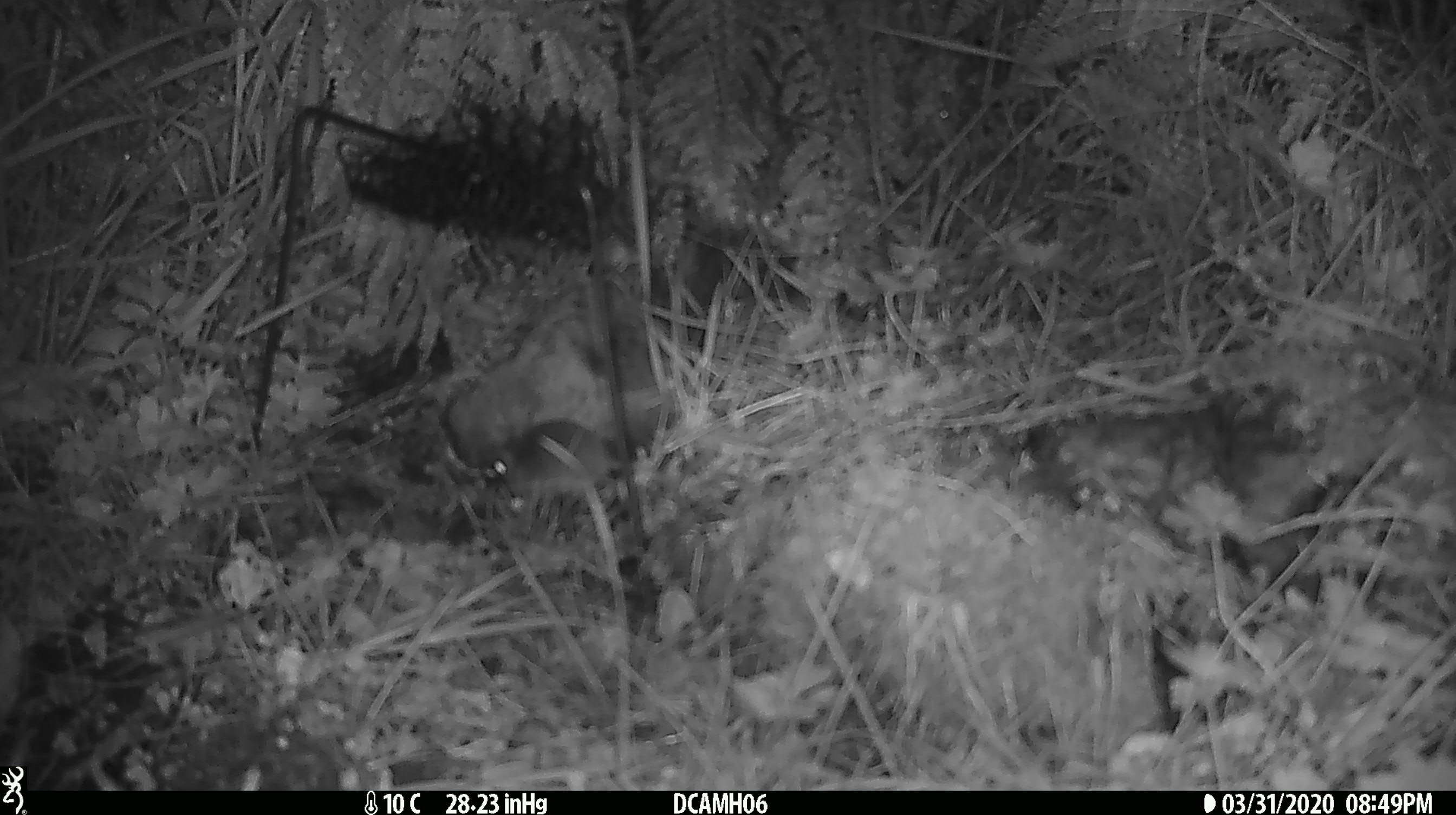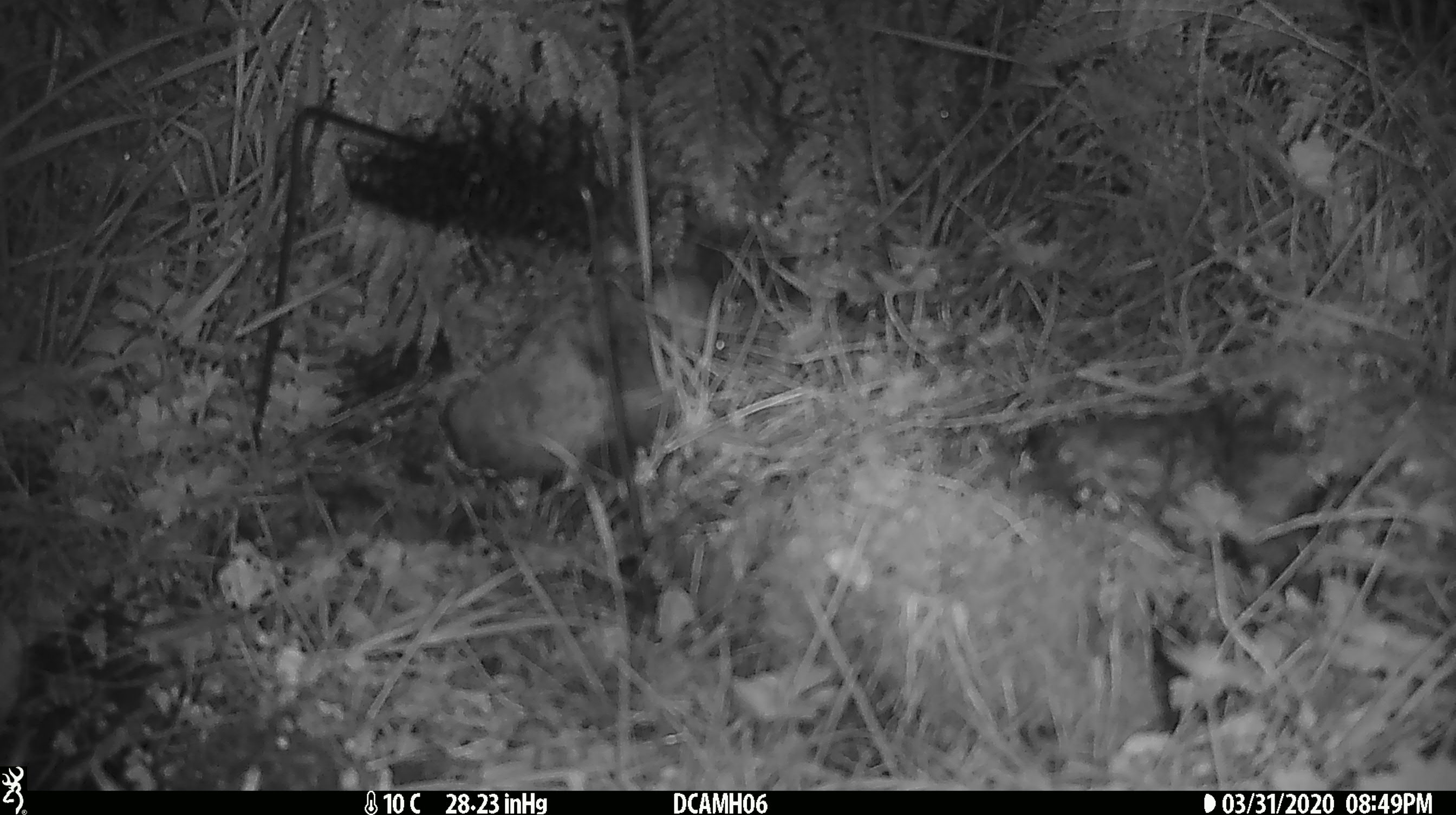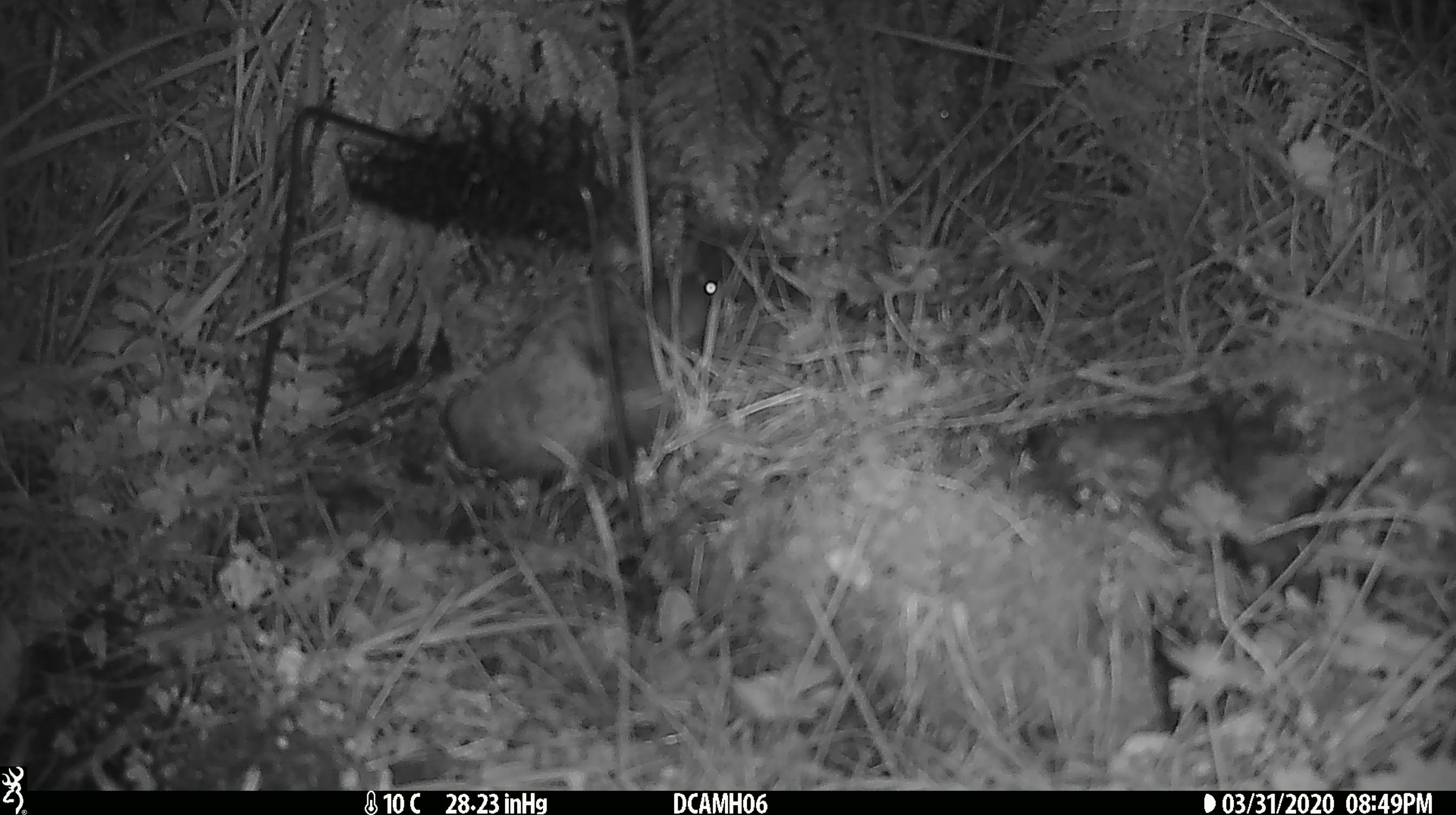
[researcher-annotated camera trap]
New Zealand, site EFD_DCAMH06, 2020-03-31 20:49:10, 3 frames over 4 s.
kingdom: Animalia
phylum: Chordata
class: Mammalia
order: Rodentia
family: Muridae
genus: Mus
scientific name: Mus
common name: mouse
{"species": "mouse (Mus)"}